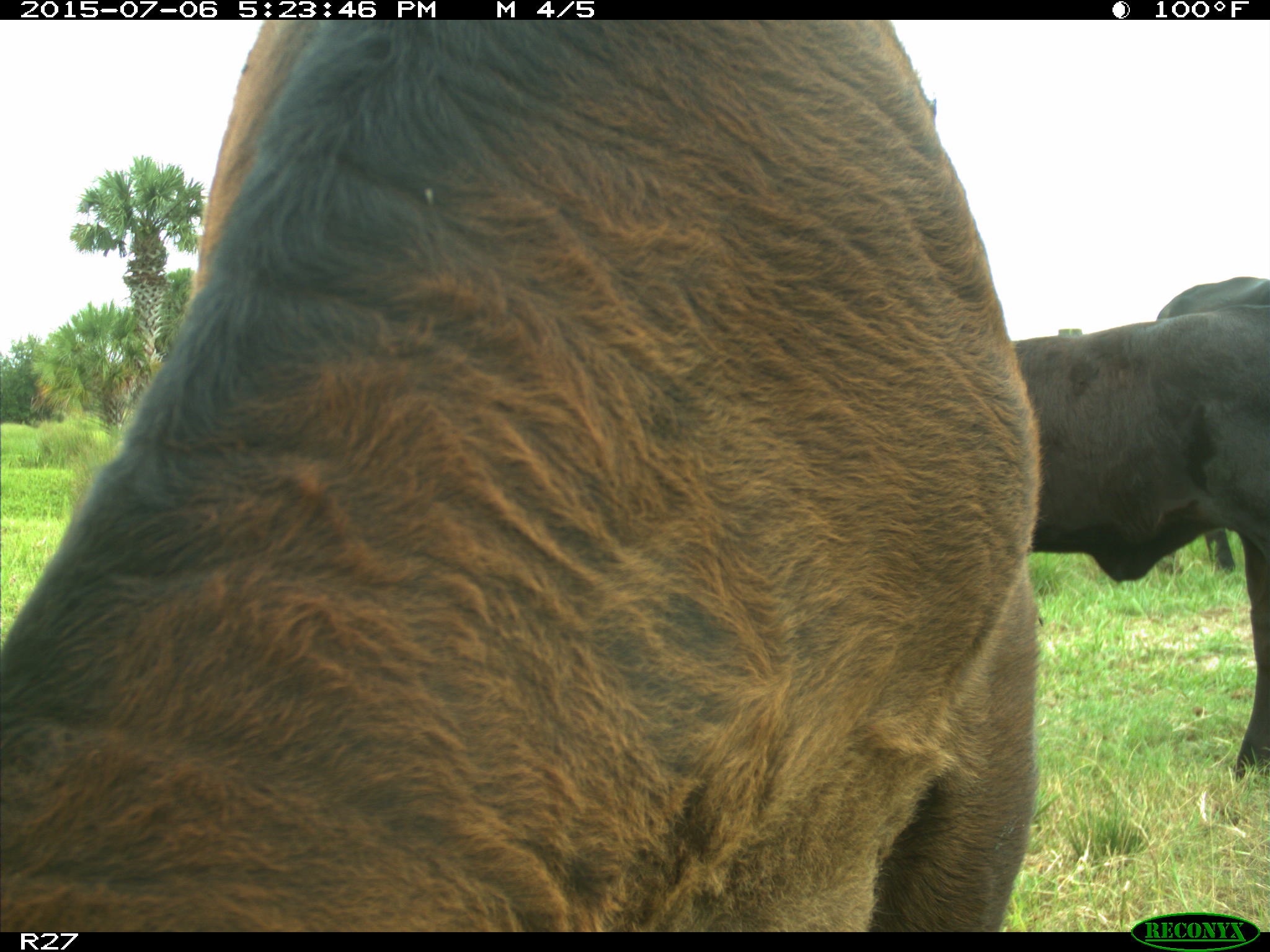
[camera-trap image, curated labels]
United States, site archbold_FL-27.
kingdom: Animalia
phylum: Chordata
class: Mammalia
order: Artiodactyla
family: Bovidae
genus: Bos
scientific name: Bos taurus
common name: domestic cow